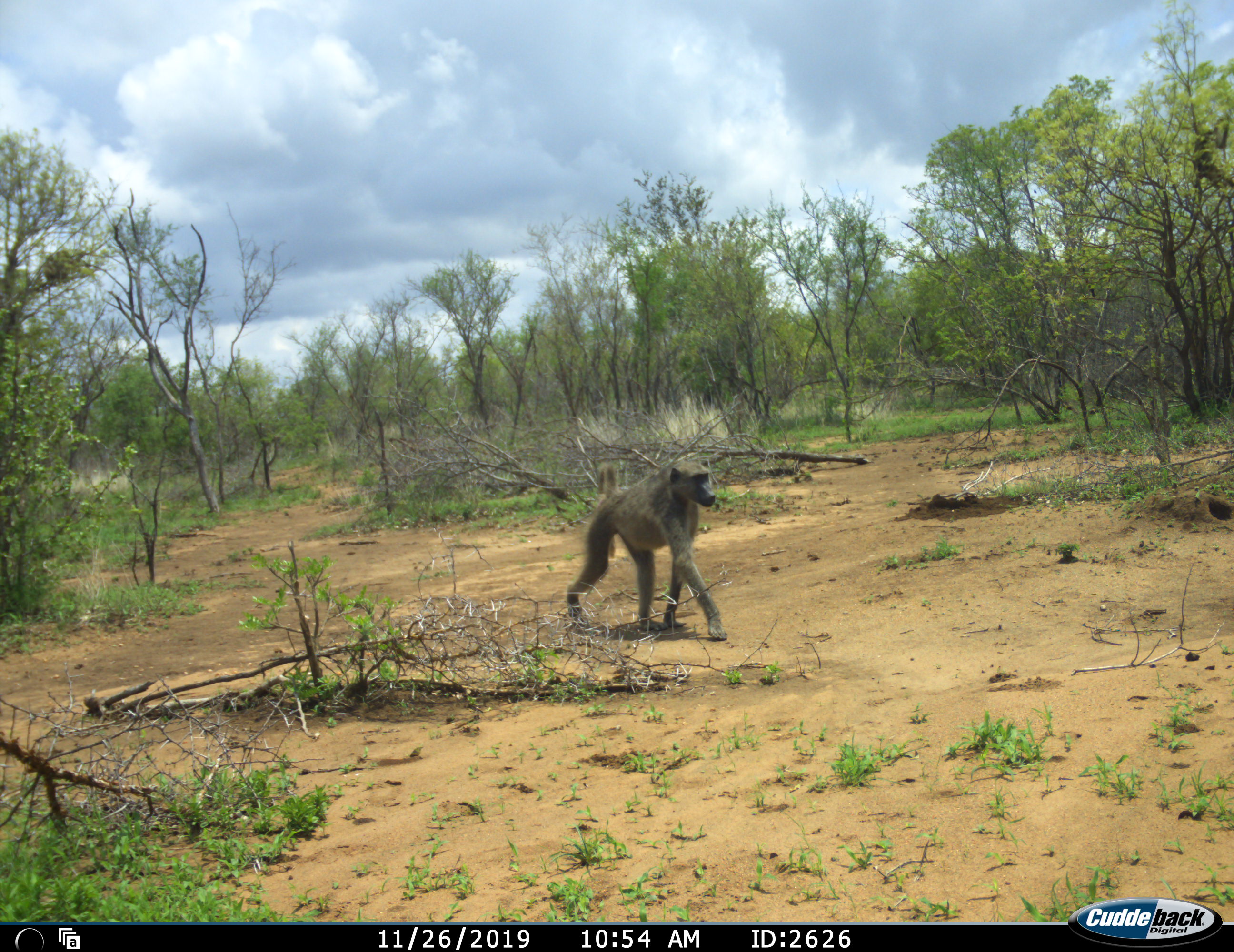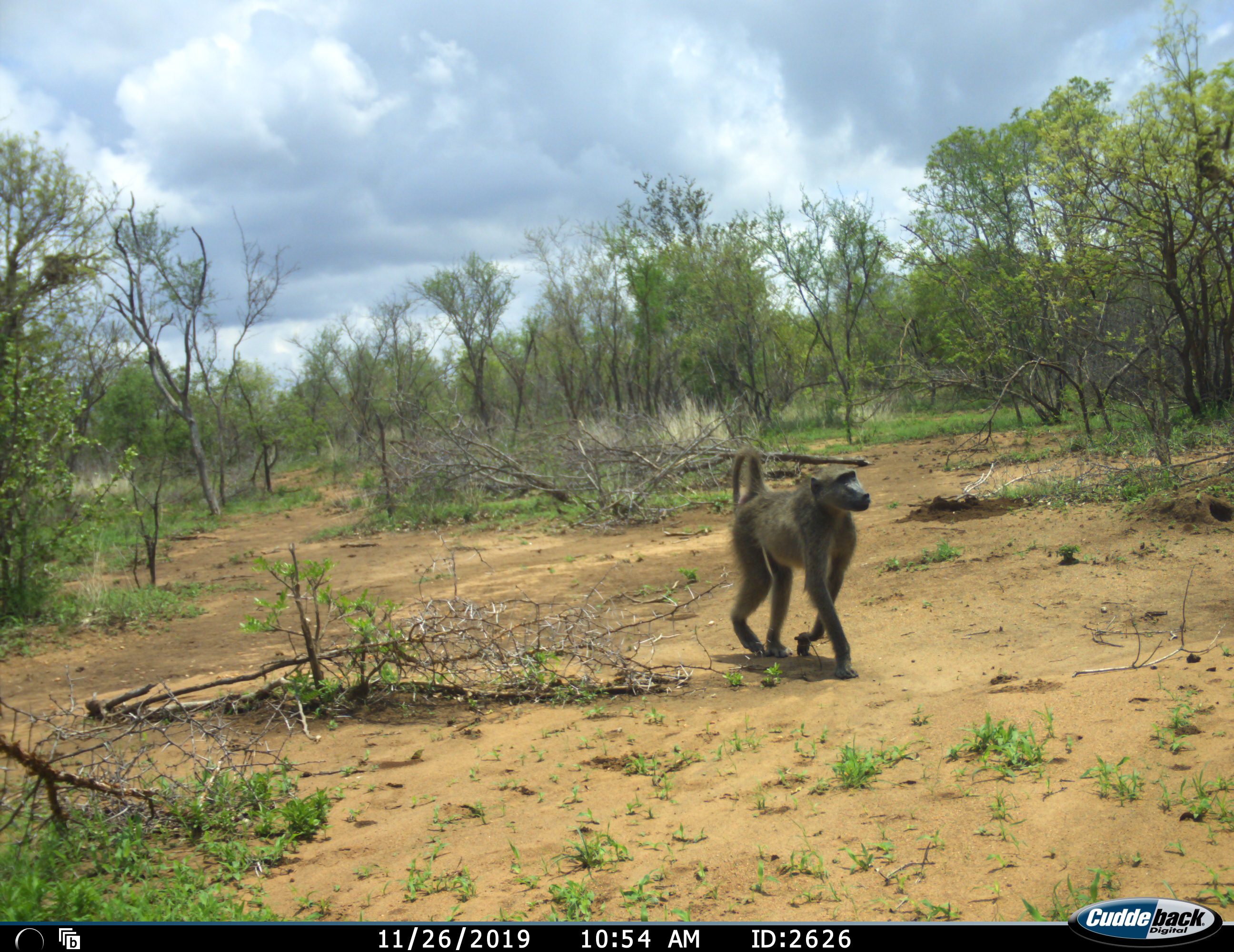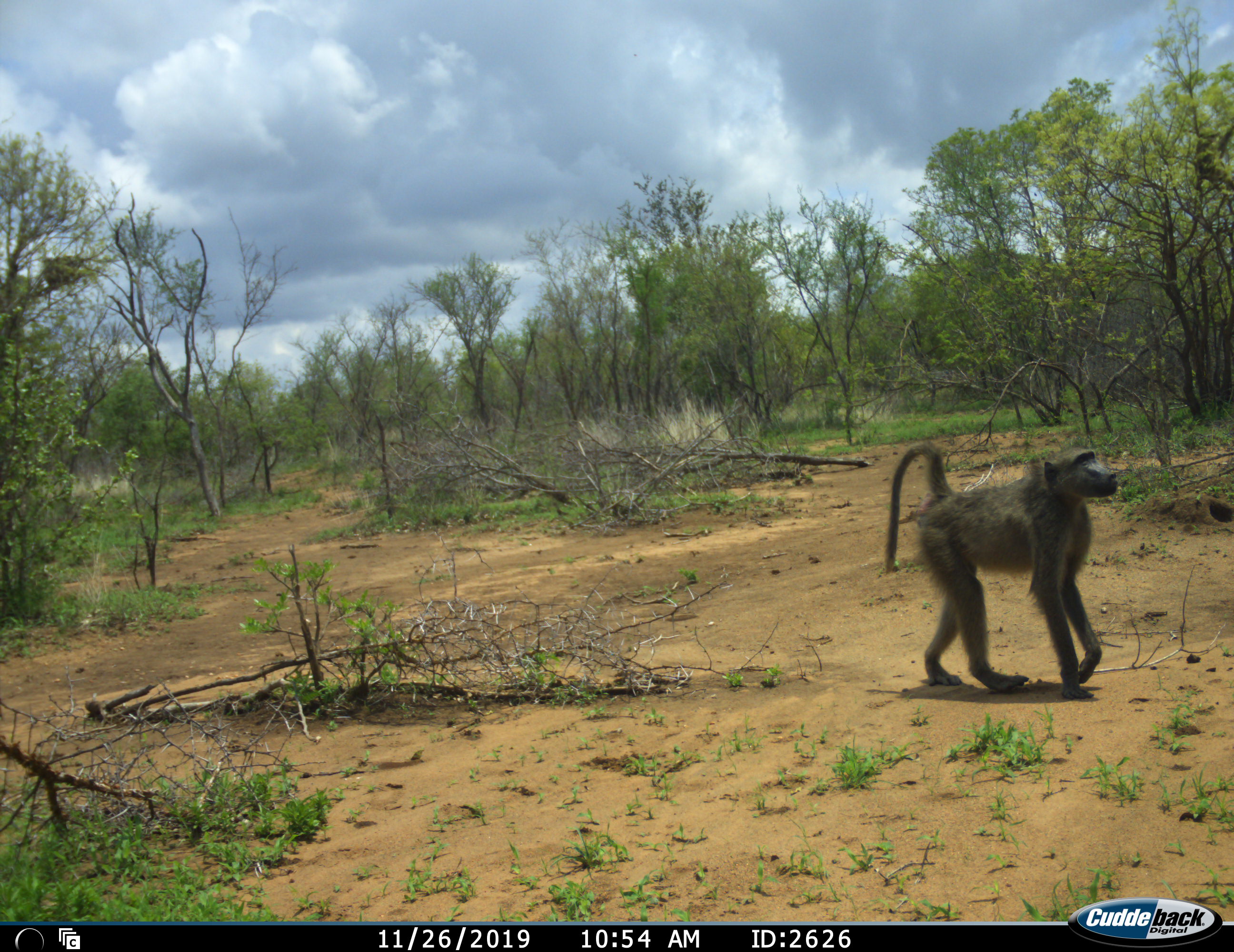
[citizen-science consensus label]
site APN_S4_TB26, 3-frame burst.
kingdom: Animalia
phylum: Chordata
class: Mammalia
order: Primates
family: Cercopithecidae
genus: Papio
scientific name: Papio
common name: baboon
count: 1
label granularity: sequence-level